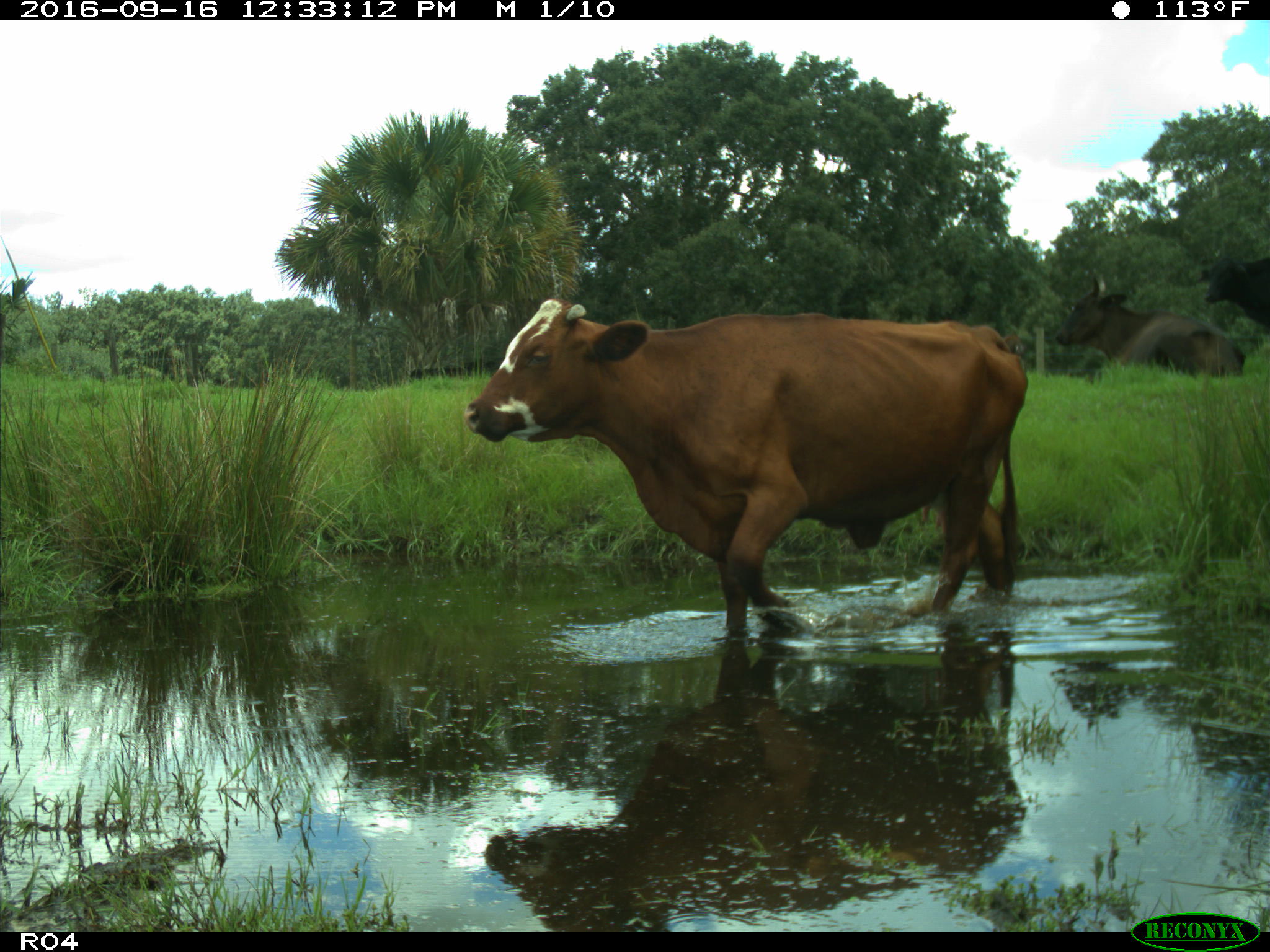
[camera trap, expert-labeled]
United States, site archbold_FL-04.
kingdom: Animalia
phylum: Chordata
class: Mammalia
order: Artiodactyla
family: Bovidae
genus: Bos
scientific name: Bos taurus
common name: domestic cow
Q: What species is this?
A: Bos taurus (domestic cow).